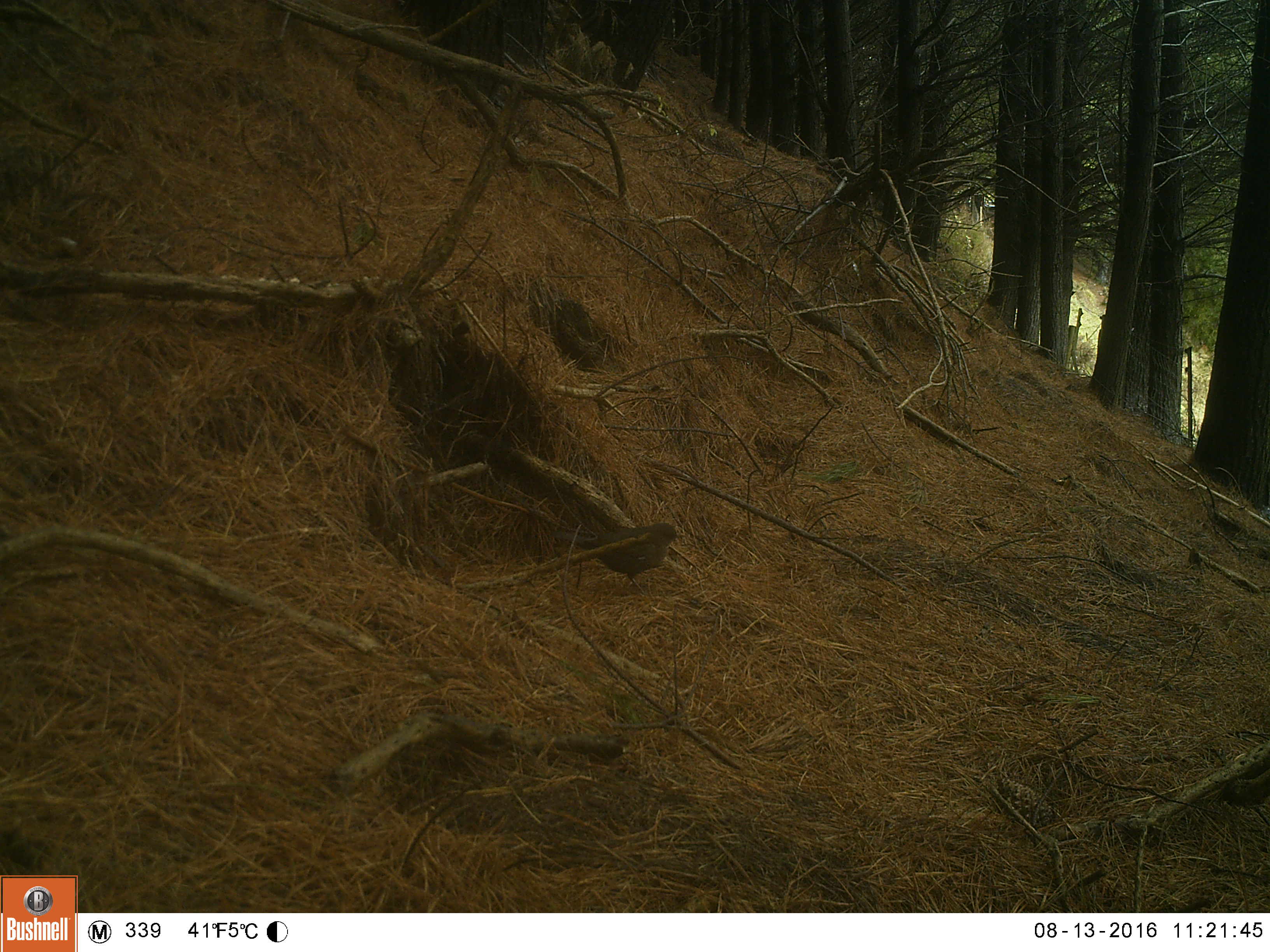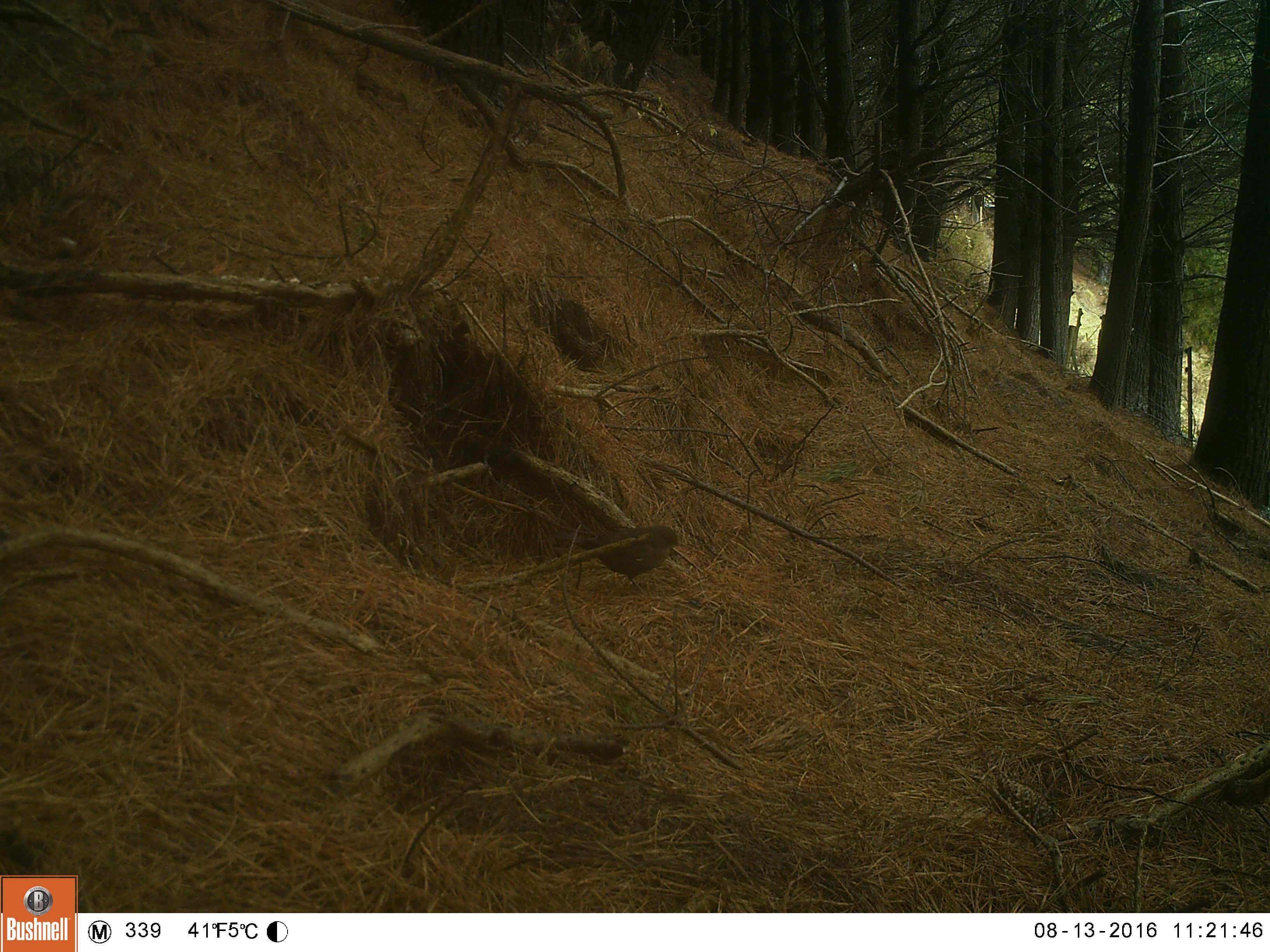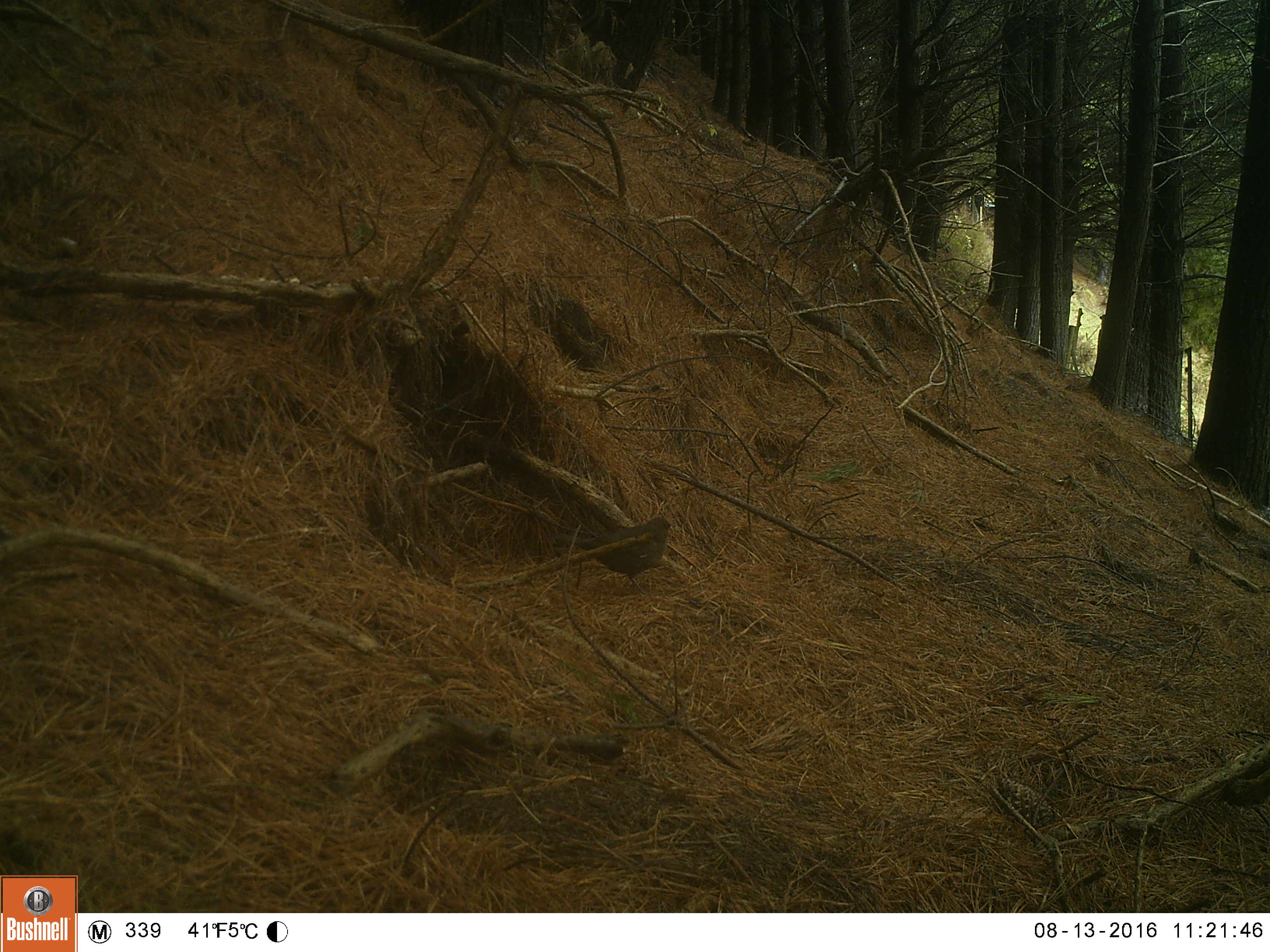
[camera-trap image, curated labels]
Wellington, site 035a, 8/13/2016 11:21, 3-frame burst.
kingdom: Animalia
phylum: Chordata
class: Aves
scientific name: Aves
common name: bird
Bird (Aves).